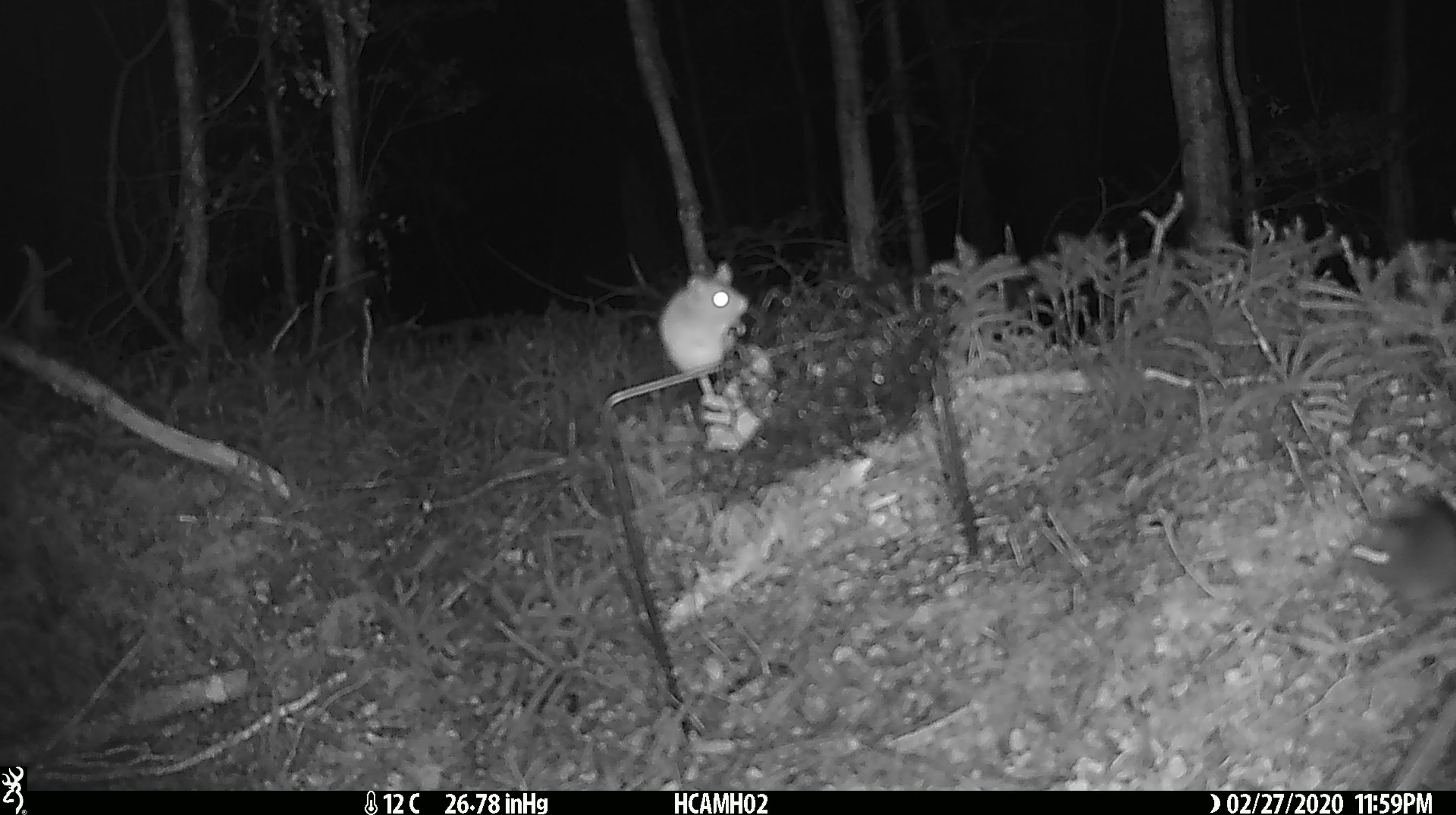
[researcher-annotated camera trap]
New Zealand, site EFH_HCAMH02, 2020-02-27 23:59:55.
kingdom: Animalia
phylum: Chordata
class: Mammalia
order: Rodentia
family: Muridae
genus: Mus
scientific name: Mus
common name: mouse